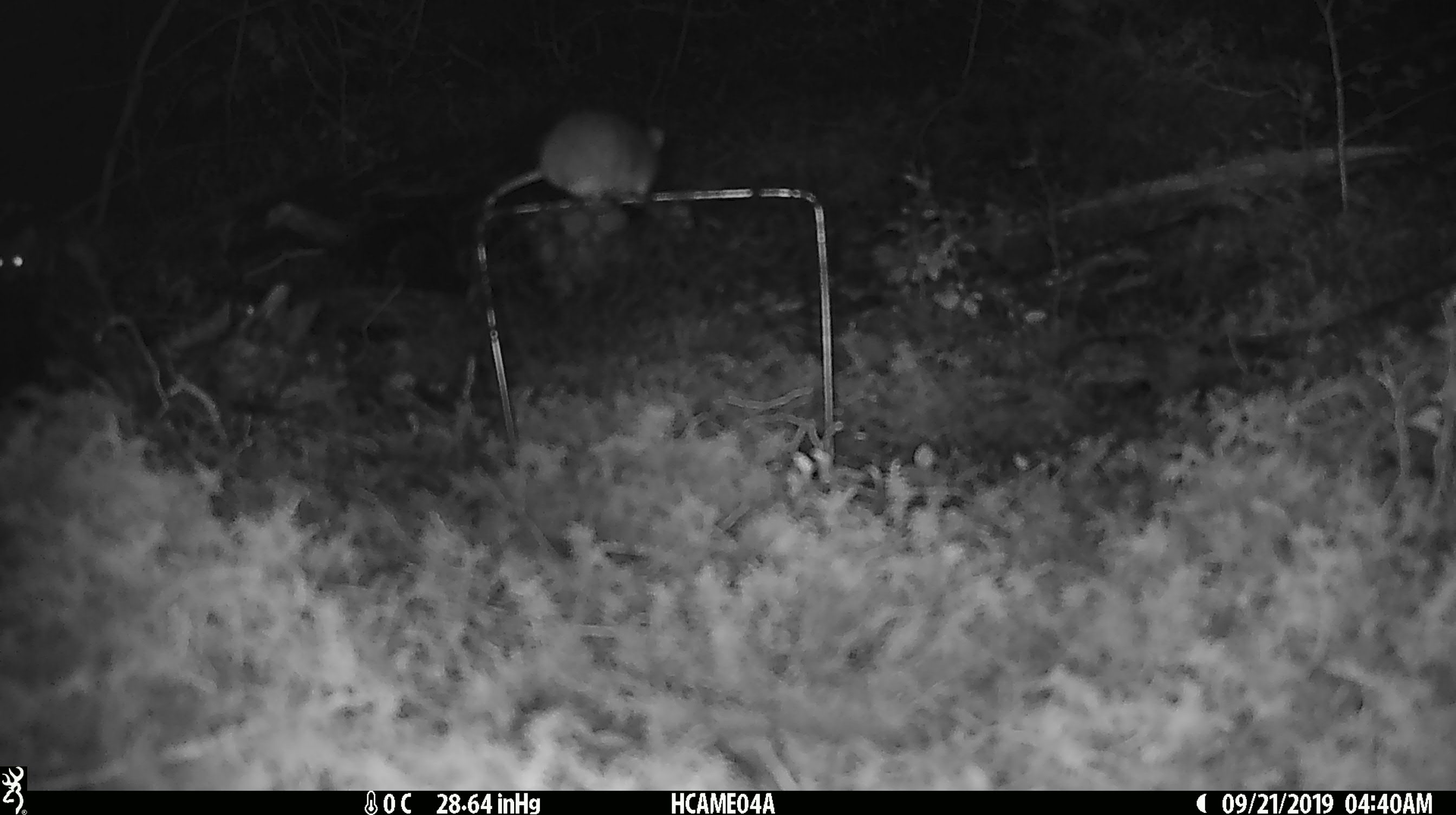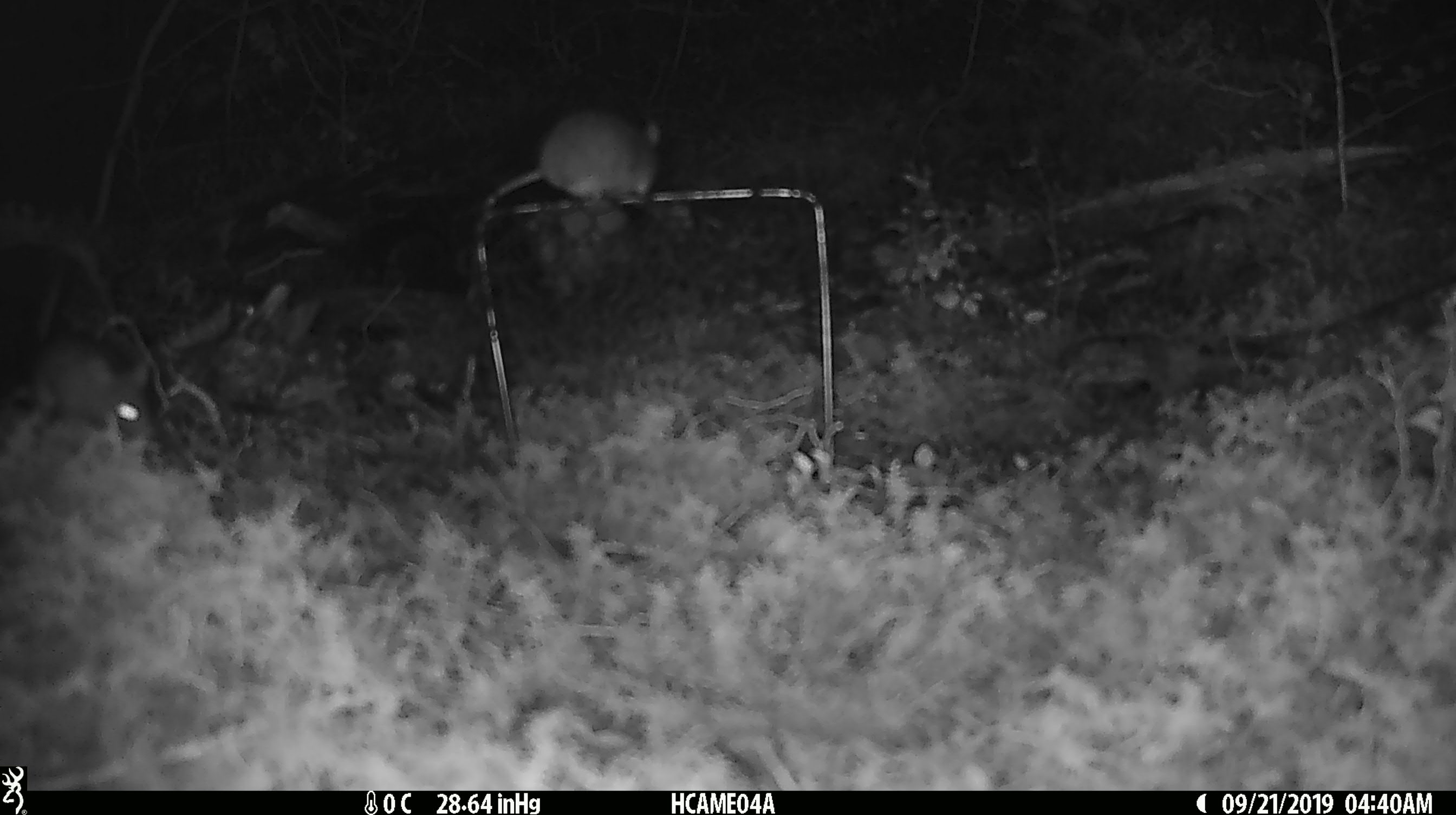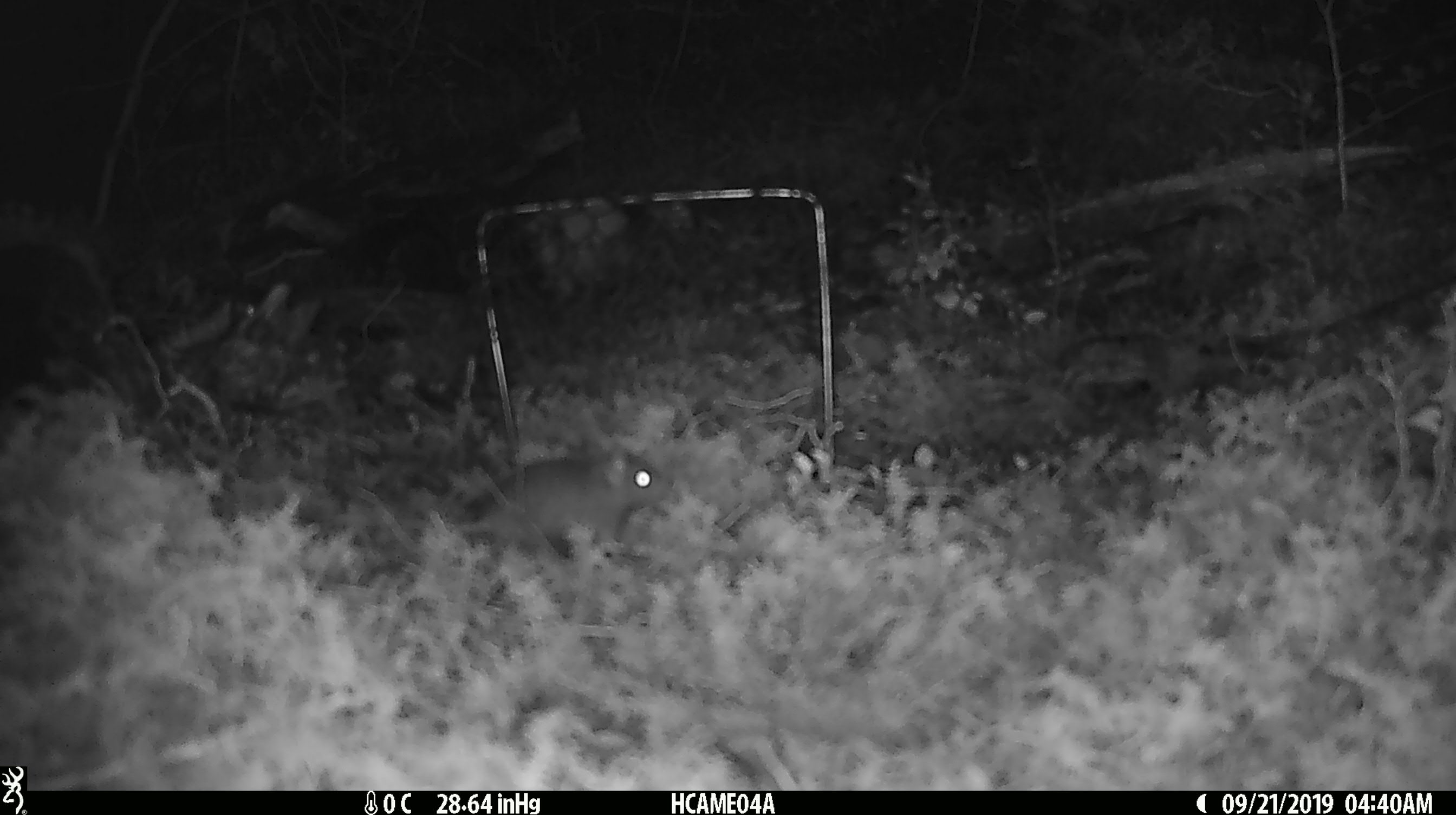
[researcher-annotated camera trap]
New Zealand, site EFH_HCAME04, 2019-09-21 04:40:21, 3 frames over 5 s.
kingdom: Animalia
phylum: Chordata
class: Mammalia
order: Rodentia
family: Muridae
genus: Mus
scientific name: Mus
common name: mouse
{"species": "mouse (Mus)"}